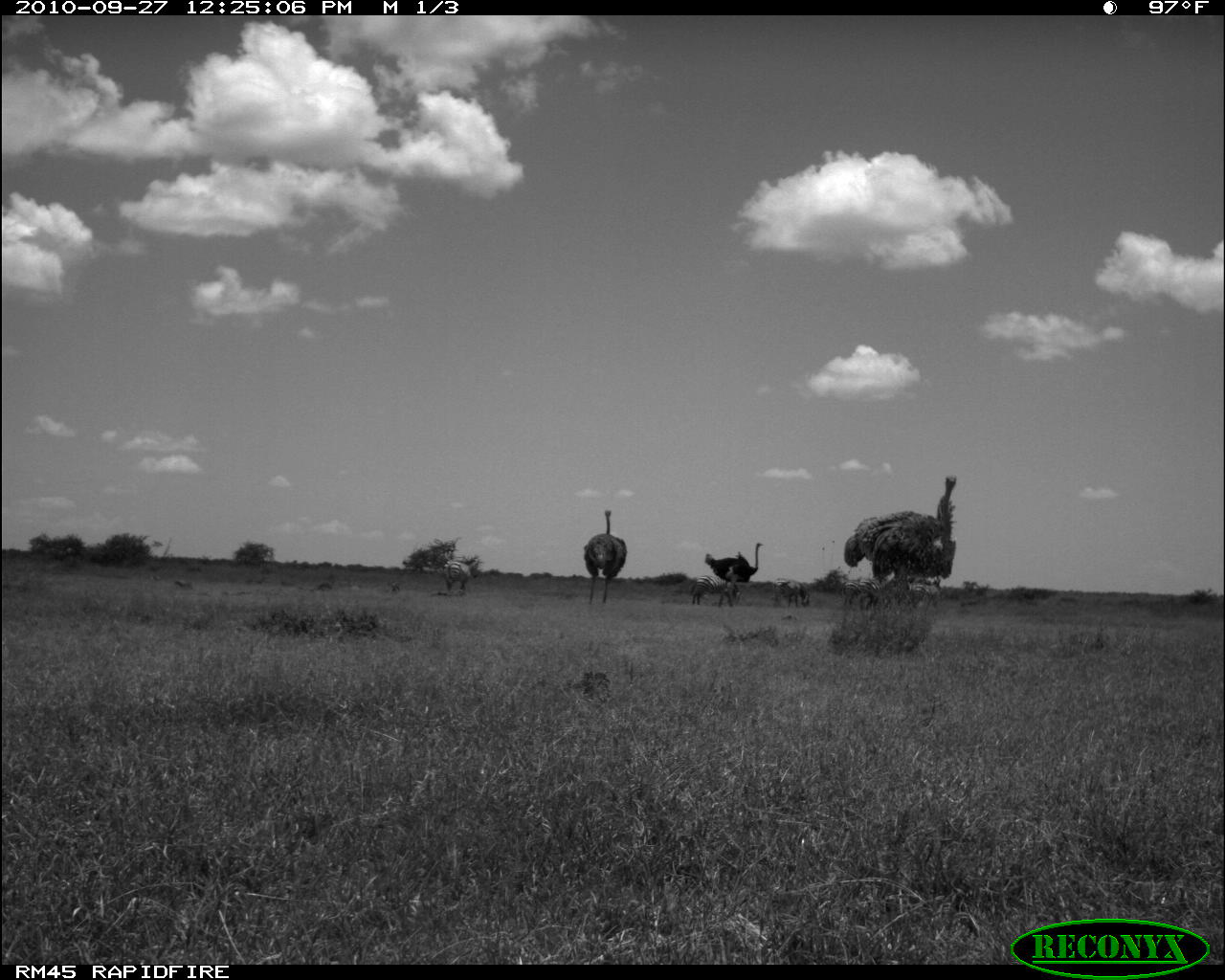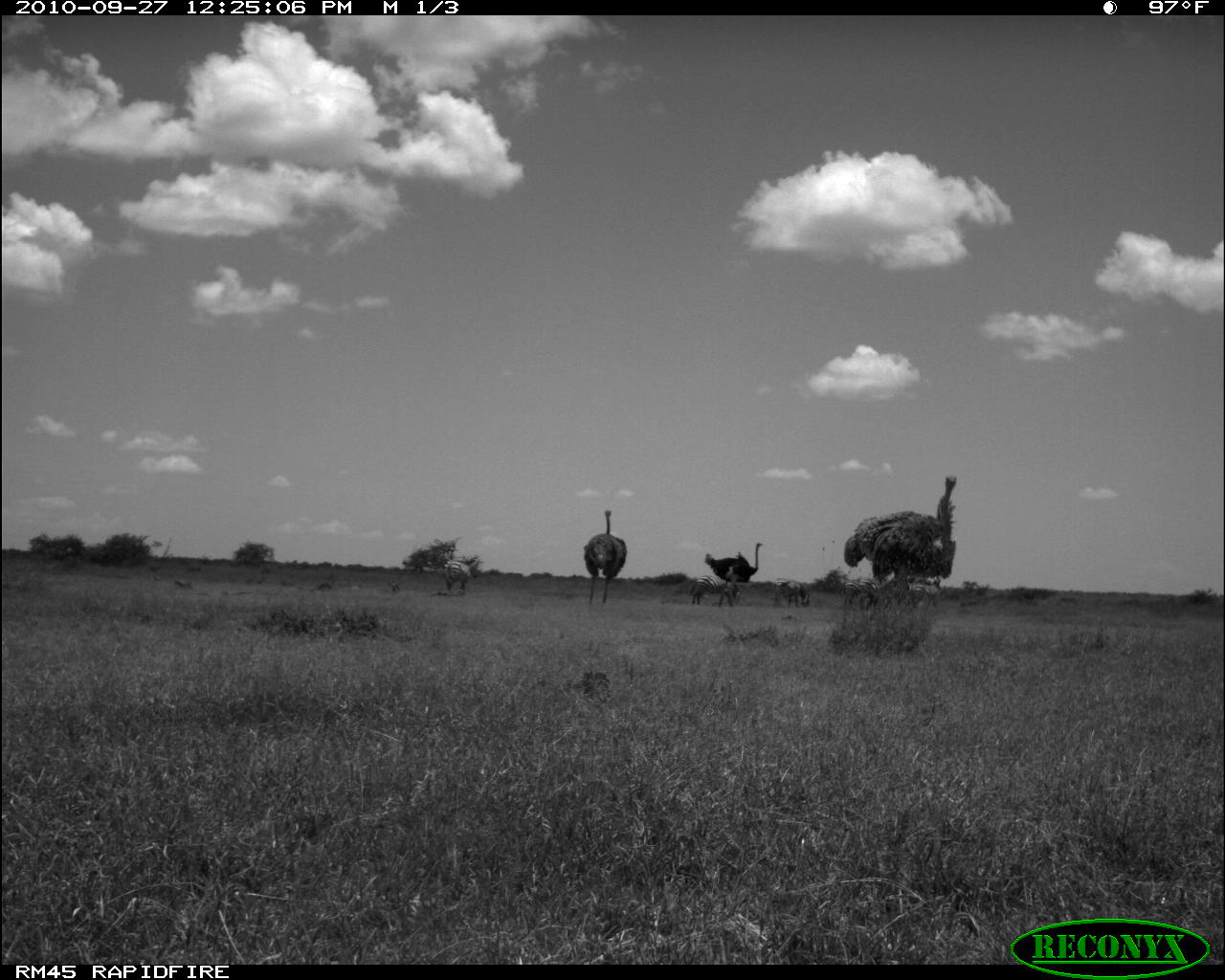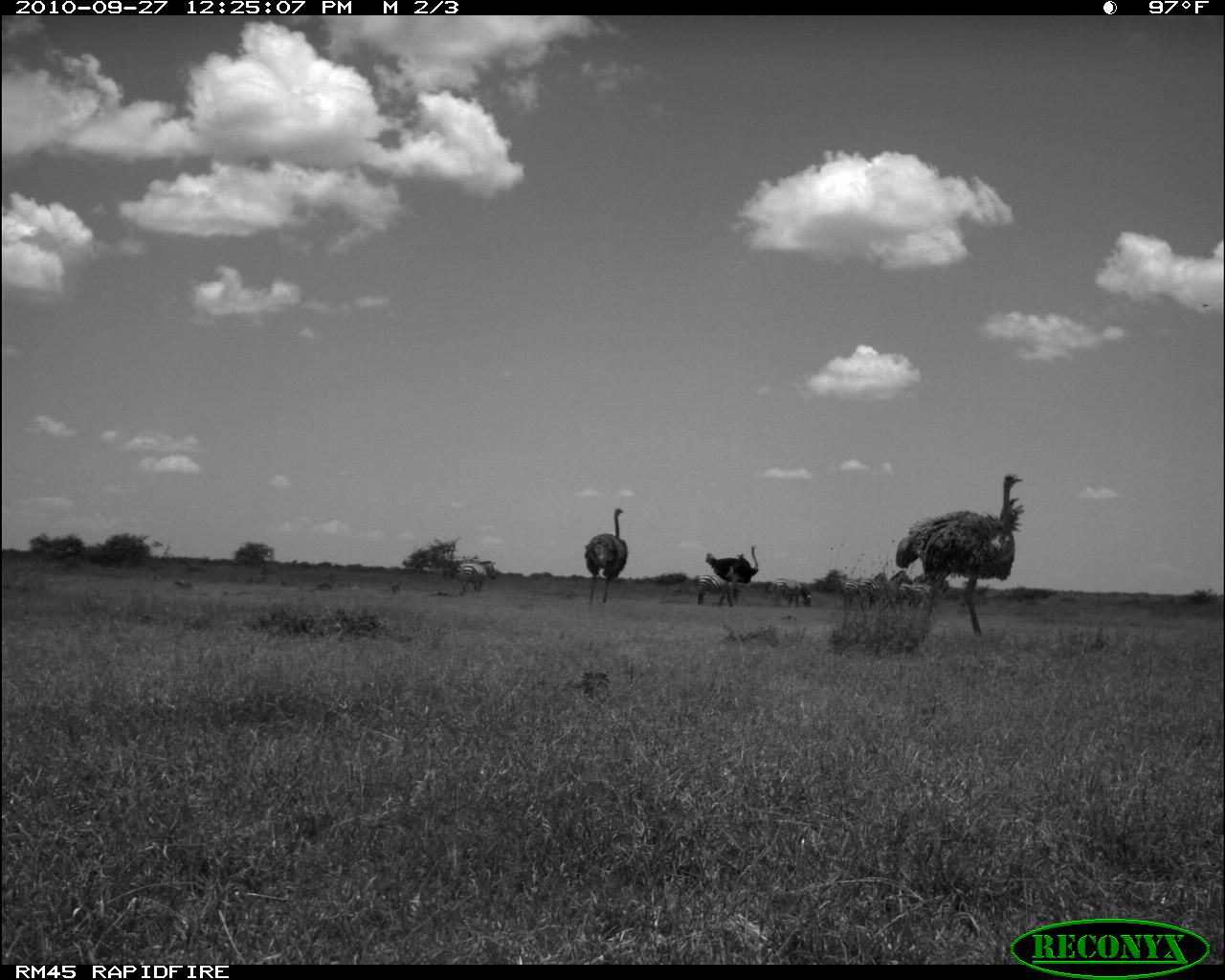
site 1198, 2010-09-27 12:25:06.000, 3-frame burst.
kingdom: Animalia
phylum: Chordata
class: Mammalia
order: Perissodactyla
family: Equidae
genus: Equus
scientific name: Equus quagga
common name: plains zebra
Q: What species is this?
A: Equus quagga (plains zebra).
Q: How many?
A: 9.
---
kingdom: Animalia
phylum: Chordata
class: Aves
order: Struthioniformes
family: Struthionidae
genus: Struthio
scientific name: Struthio camelus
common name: common ostrich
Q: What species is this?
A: Struthio camelus (common ostrich).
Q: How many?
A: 3.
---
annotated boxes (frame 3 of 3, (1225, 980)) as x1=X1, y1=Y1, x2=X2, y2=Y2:
equus quagga: x1=894, y1=471, x2=1025, y2=637; x1=583, y1=507, x2=628, y2=604; x1=705, y1=544, x2=759, y2=600; x1=855, y1=569, x2=914, y2=608; x1=840, y1=571, x2=888, y2=605; x1=456, y1=560, x2=497, y2=595; x1=766, y1=578, x2=812, y2=608; x1=907, y1=583, x2=935, y2=609; x1=898, y1=583, x2=911, y2=609; x1=174, y1=580, x2=193, y2=591; x1=316, y1=579, x2=333, y2=591; x1=390, y1=581, x2=401, y2=592